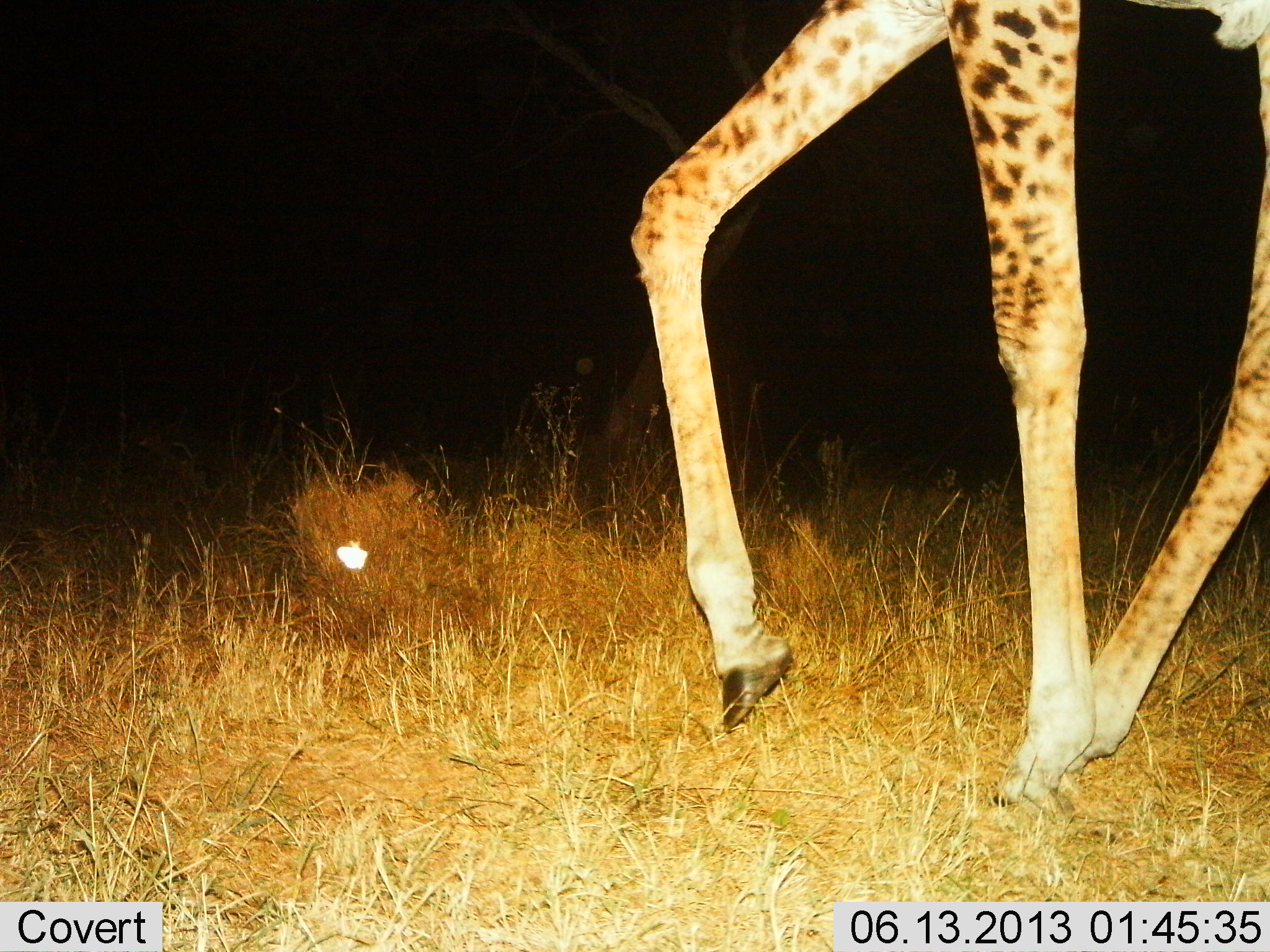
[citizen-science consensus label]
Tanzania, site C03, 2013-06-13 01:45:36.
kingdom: Animalia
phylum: Chordata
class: Mammalia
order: Artiodactyla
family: Giraffidae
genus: Giraffa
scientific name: Giraffa camelopardalis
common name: giraffe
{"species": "giraffe (Giraffa camelopardalis)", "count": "1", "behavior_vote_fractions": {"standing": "21%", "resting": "0%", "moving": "79%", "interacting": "0%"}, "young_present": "0%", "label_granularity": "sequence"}